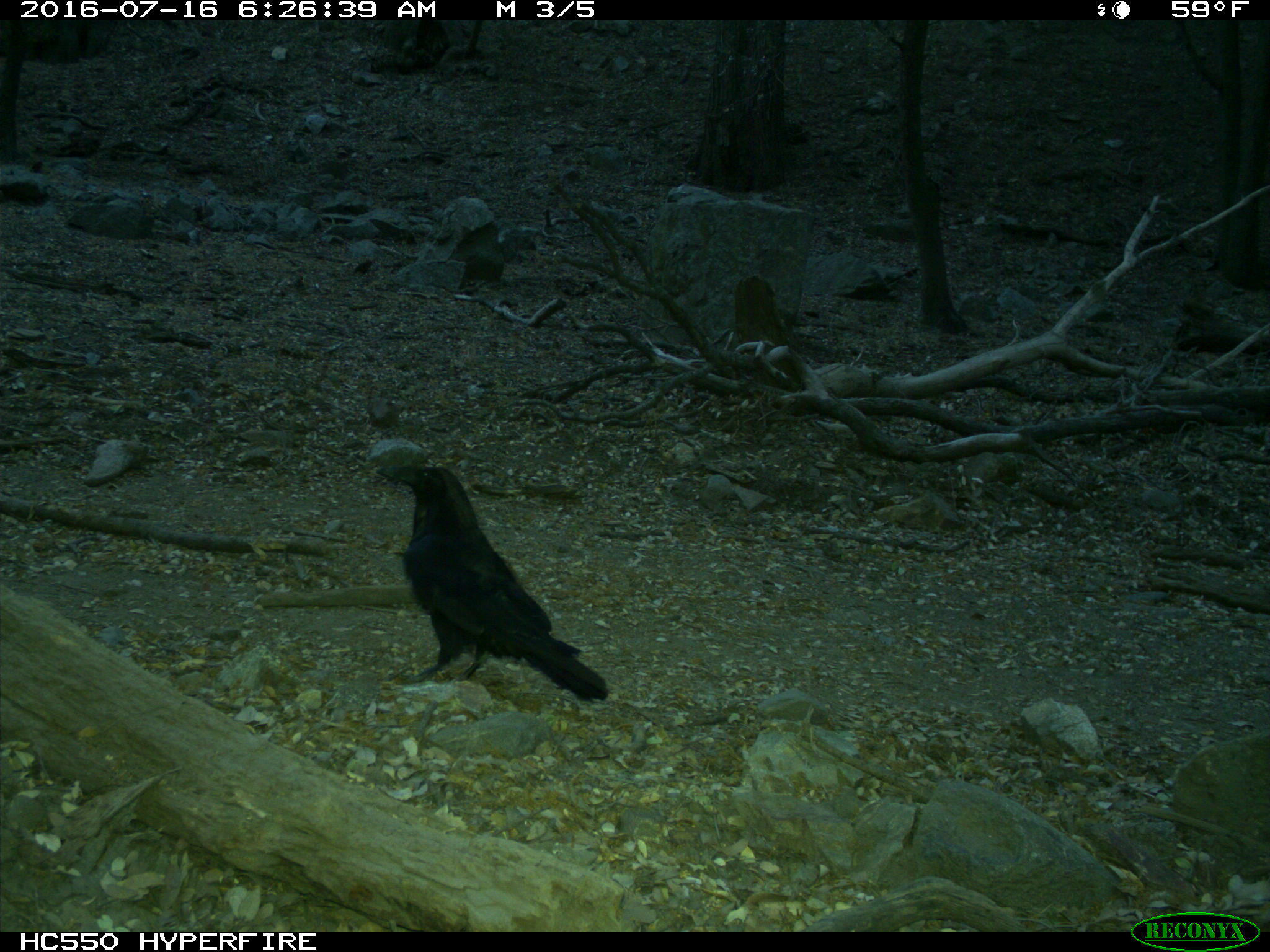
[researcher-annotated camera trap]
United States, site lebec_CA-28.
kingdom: Animalia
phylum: Chordata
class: Aves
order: Passeriformes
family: Corvidae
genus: Corvus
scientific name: Corvus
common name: crows and ravens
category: unidentified corvus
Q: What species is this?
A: Unidentified corvus (crows and ravens) (Corvus).